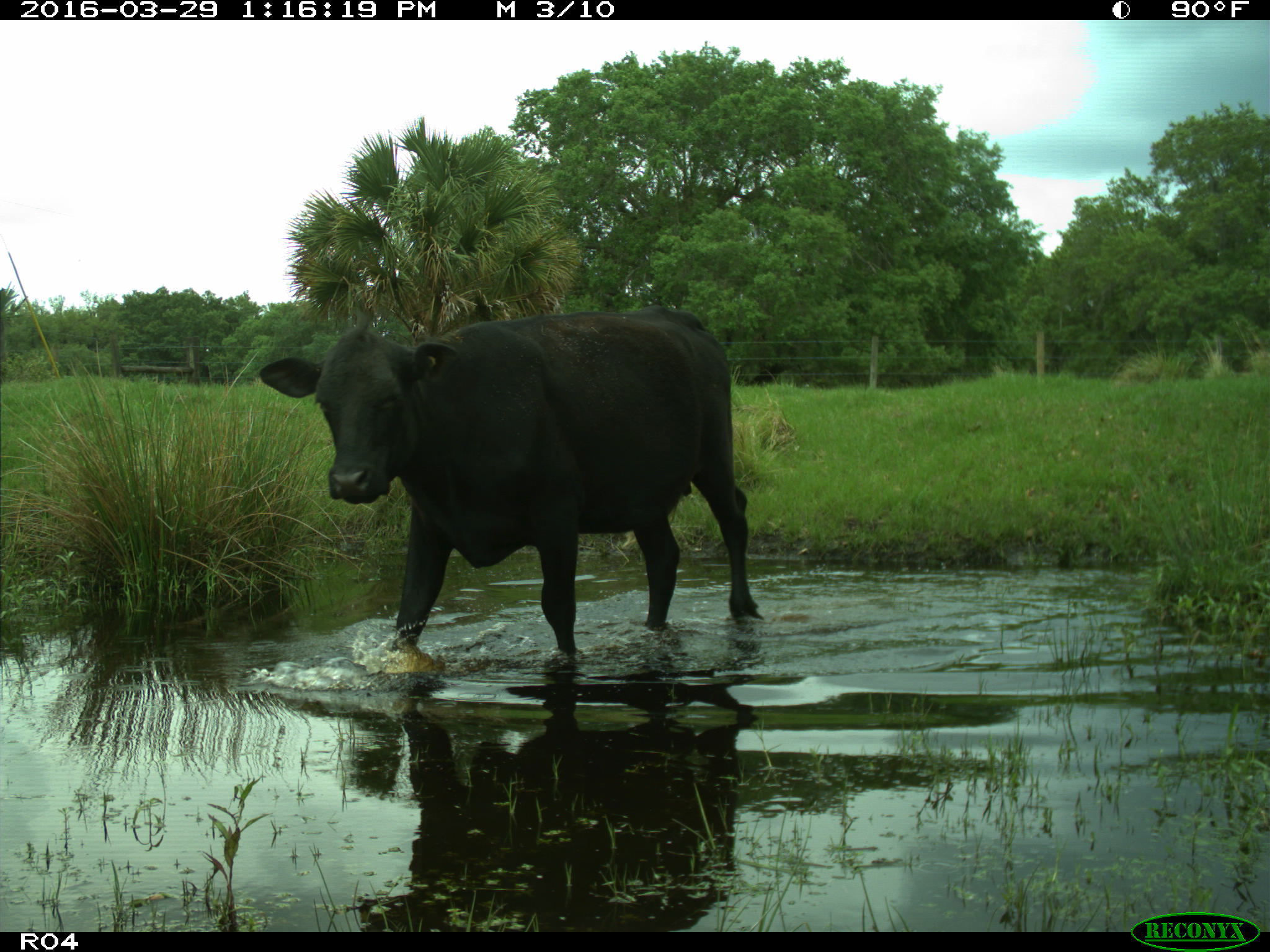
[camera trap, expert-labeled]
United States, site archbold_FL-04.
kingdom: Animalia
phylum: Chordata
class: Mammalia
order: Artiodactyla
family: Bovidae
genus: Bos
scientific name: Bos taurus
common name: domestic cow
Bos taurus (domestic cow).